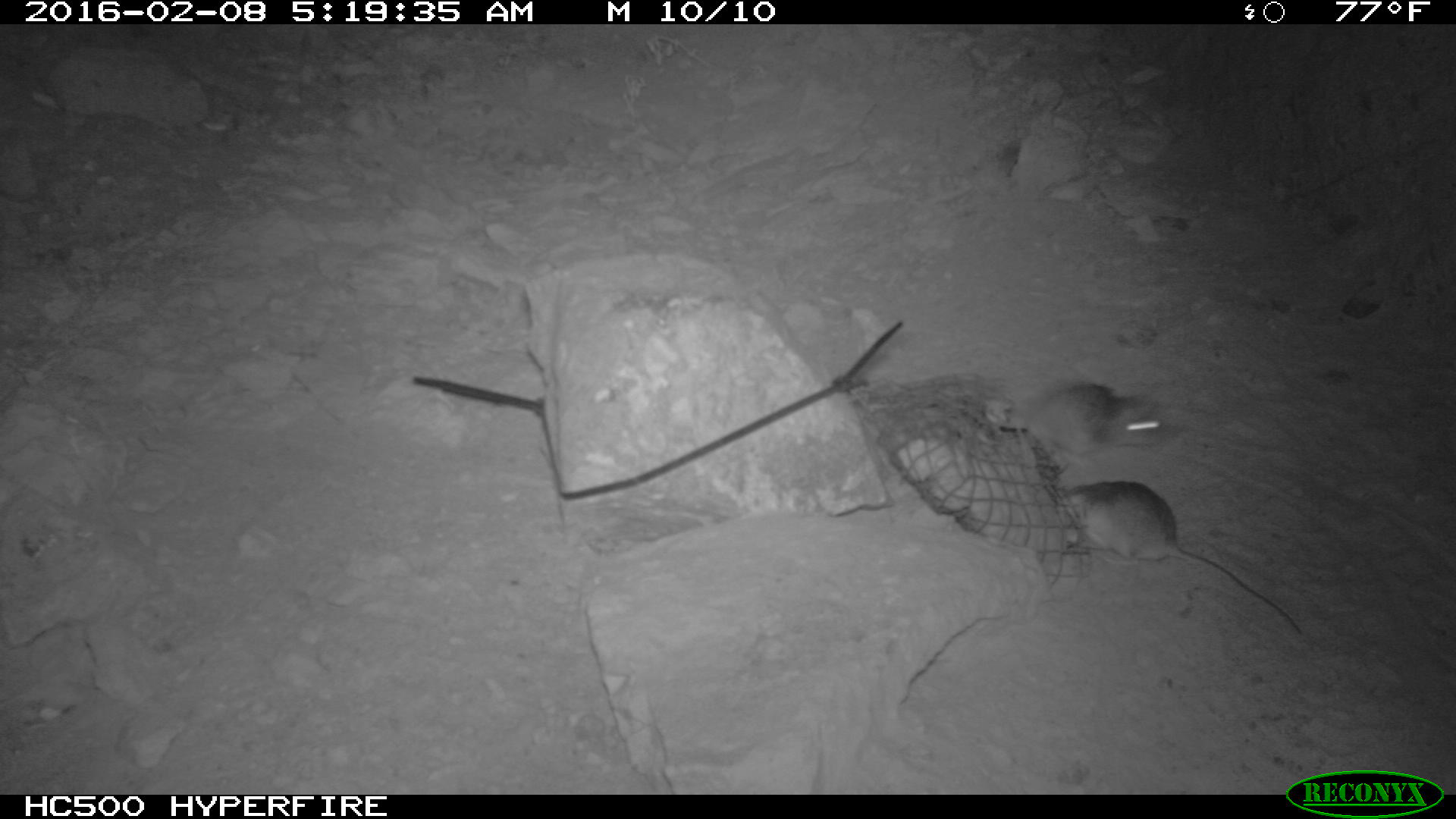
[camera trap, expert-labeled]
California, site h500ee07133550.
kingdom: Animalia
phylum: Chordata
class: Mammalia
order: Rodentia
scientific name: Rodentia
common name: rodent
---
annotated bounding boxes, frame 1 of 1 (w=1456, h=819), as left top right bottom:
rodent: 1057 480 1303 635; 1015 379 1174 469